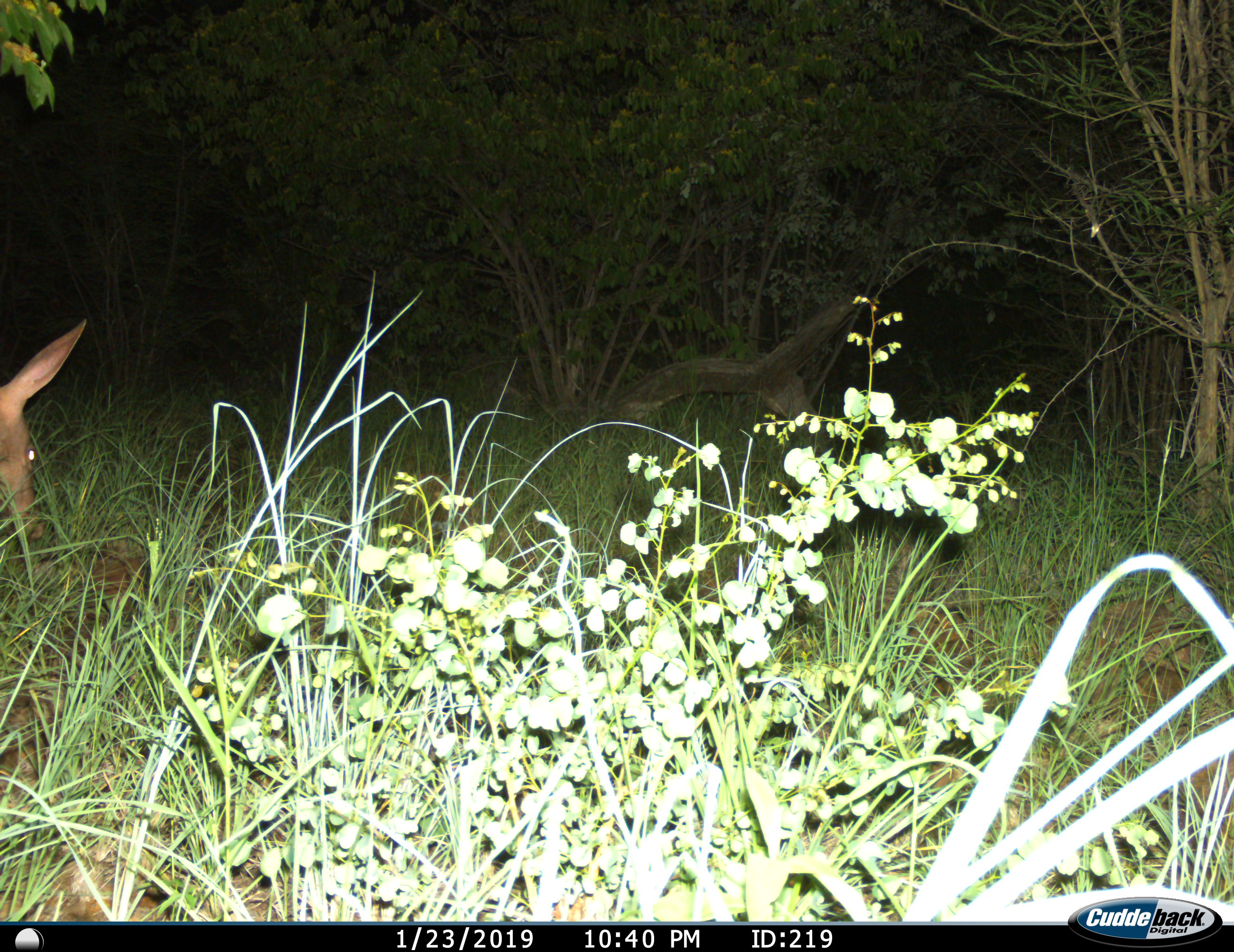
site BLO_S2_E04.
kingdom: Animalia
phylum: Chordata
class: Mammalia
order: Tubulidentata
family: Orycteropodidae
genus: Orycteropus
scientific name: Orycteropus afer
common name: aardvark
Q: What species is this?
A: Aardvark (Orycteropus afer).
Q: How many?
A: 1.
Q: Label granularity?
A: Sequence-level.